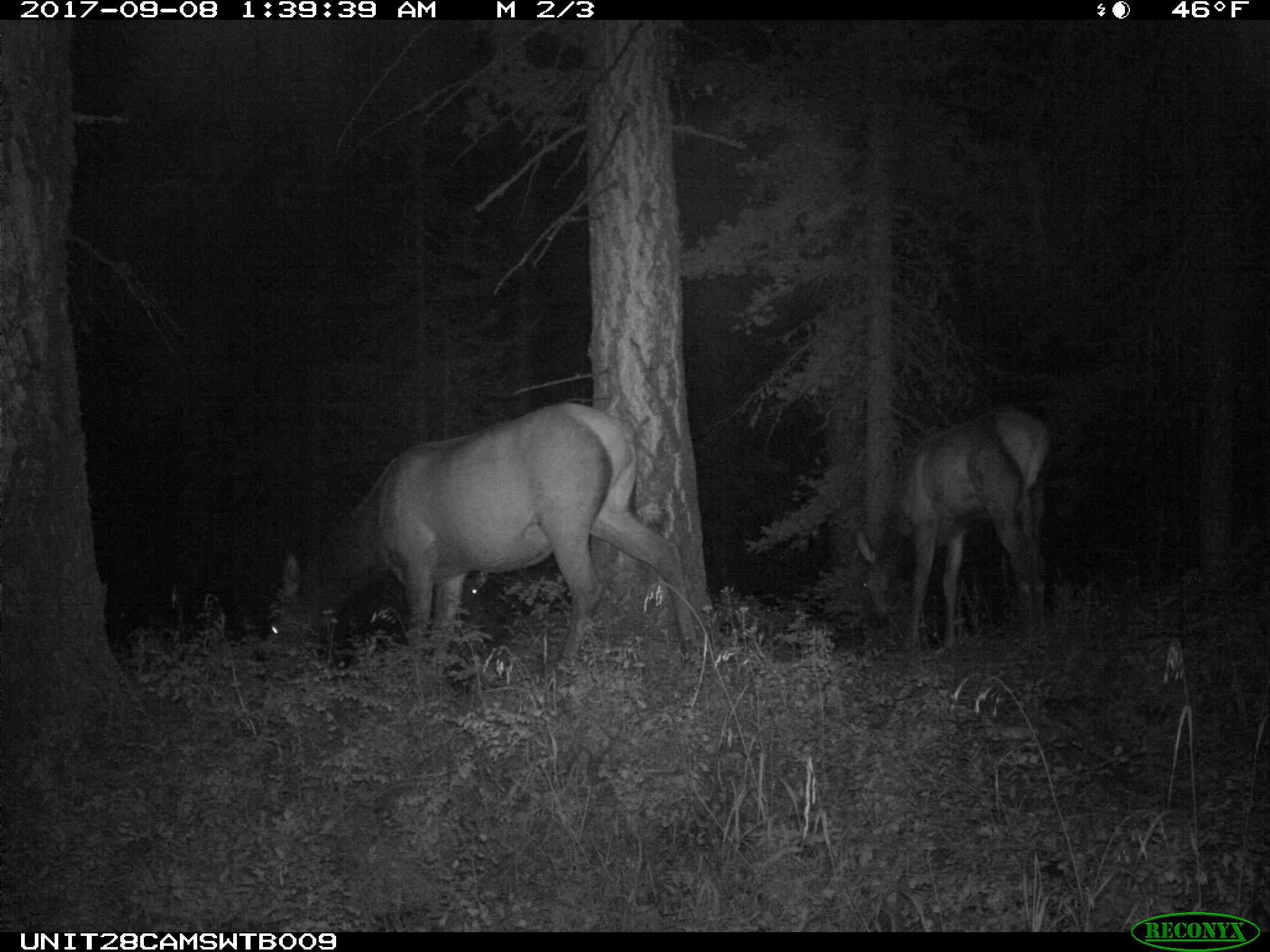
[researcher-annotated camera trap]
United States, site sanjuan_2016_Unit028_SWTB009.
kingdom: Animalia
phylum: Chordata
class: Mammalia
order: Artiodactyla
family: Cervidae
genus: Cervus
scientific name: Cervus elaphus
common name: red deer